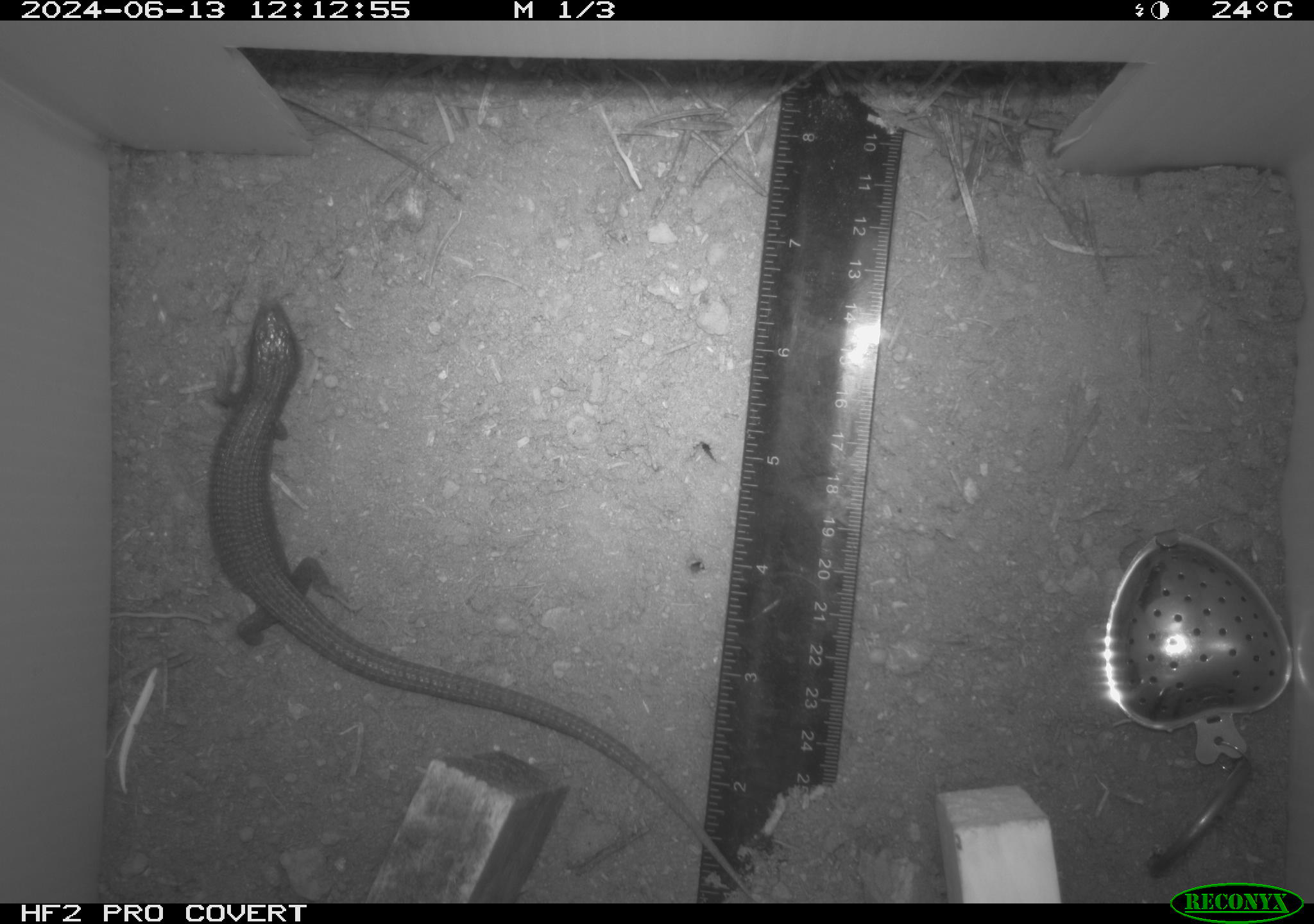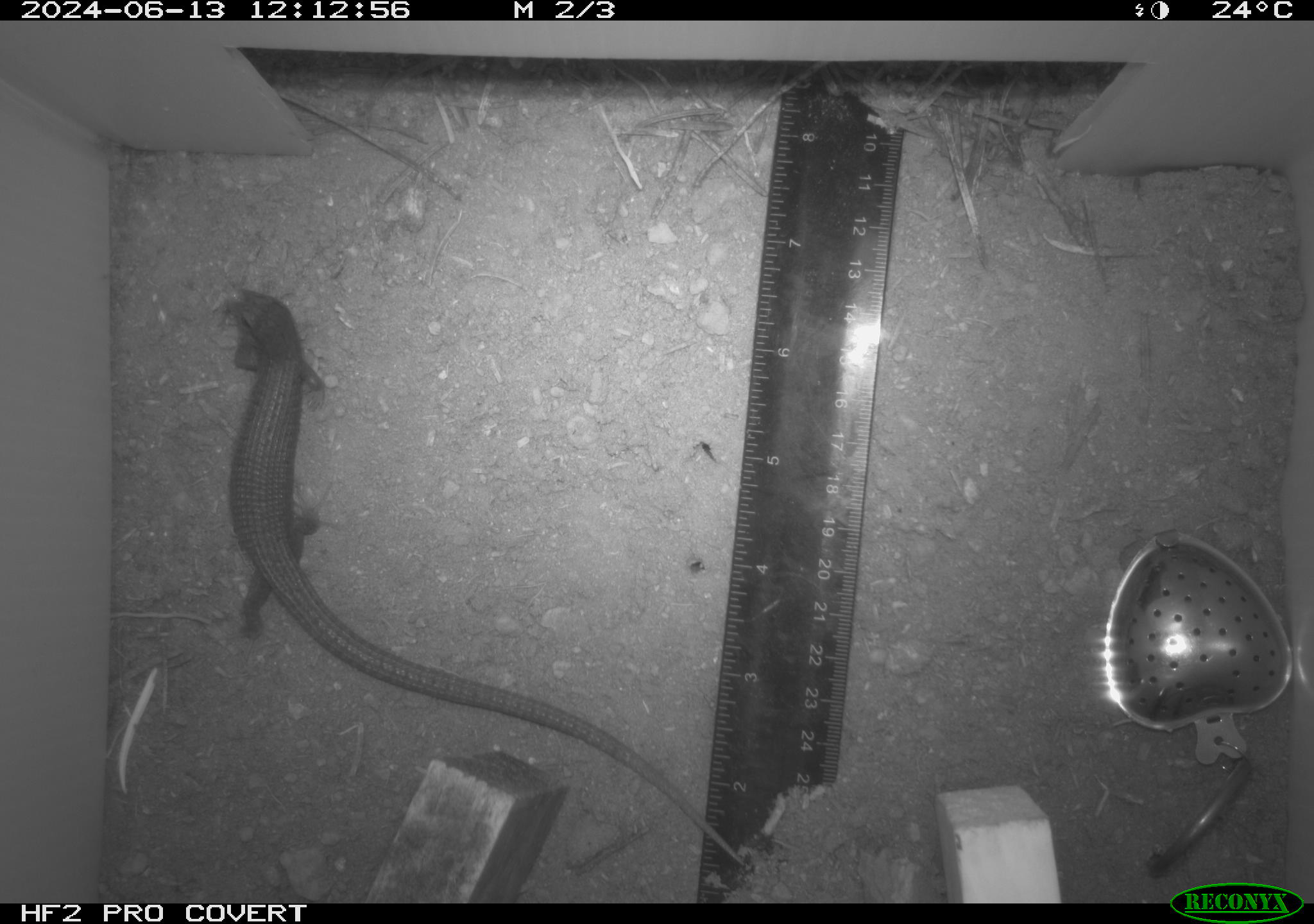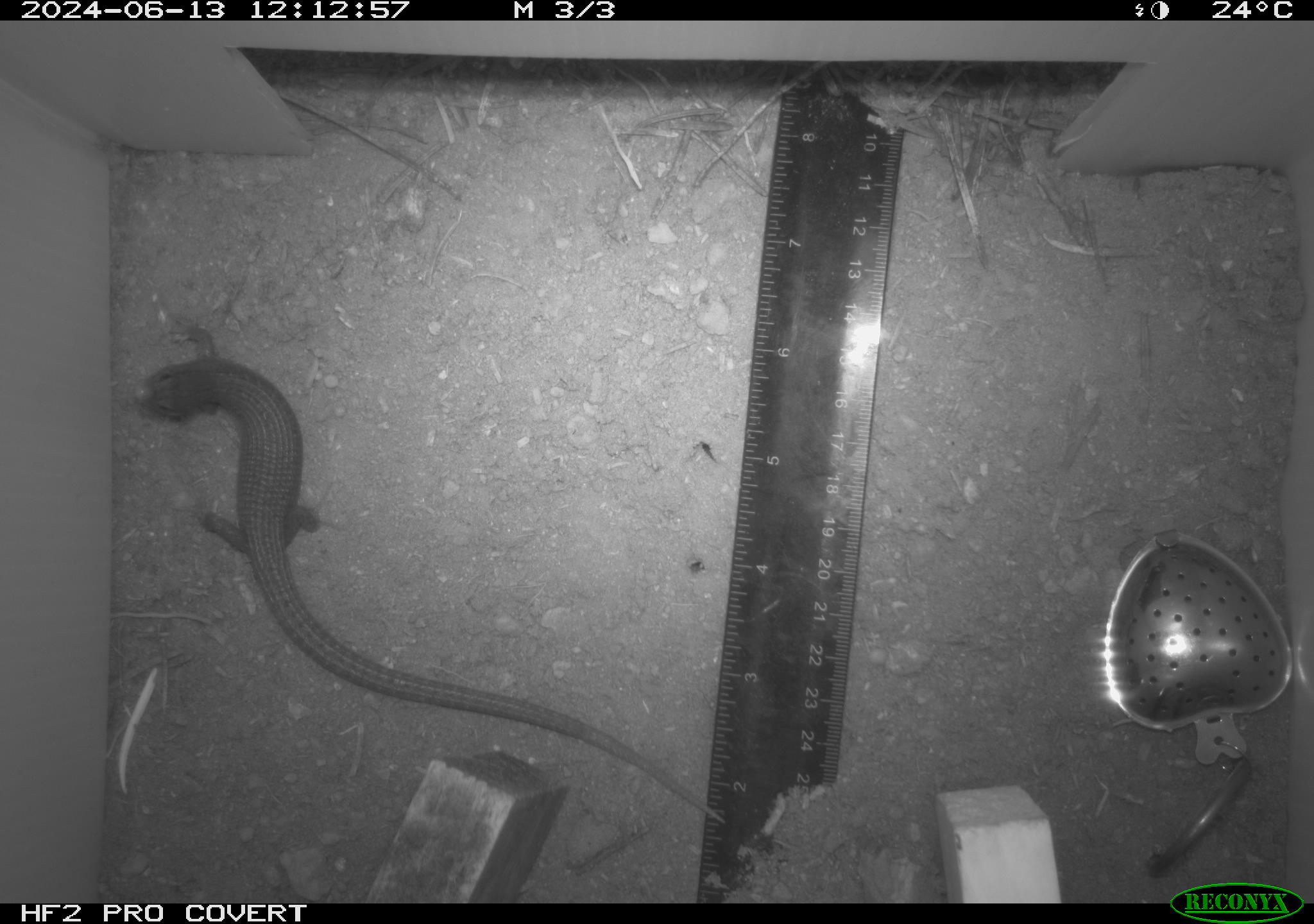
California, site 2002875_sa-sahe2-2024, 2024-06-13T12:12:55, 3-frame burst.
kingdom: Animalia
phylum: Chordata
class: Reptilia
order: Squamata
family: Anguidae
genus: Elgaria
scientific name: Elgaria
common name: alligator lizards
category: elgaria species